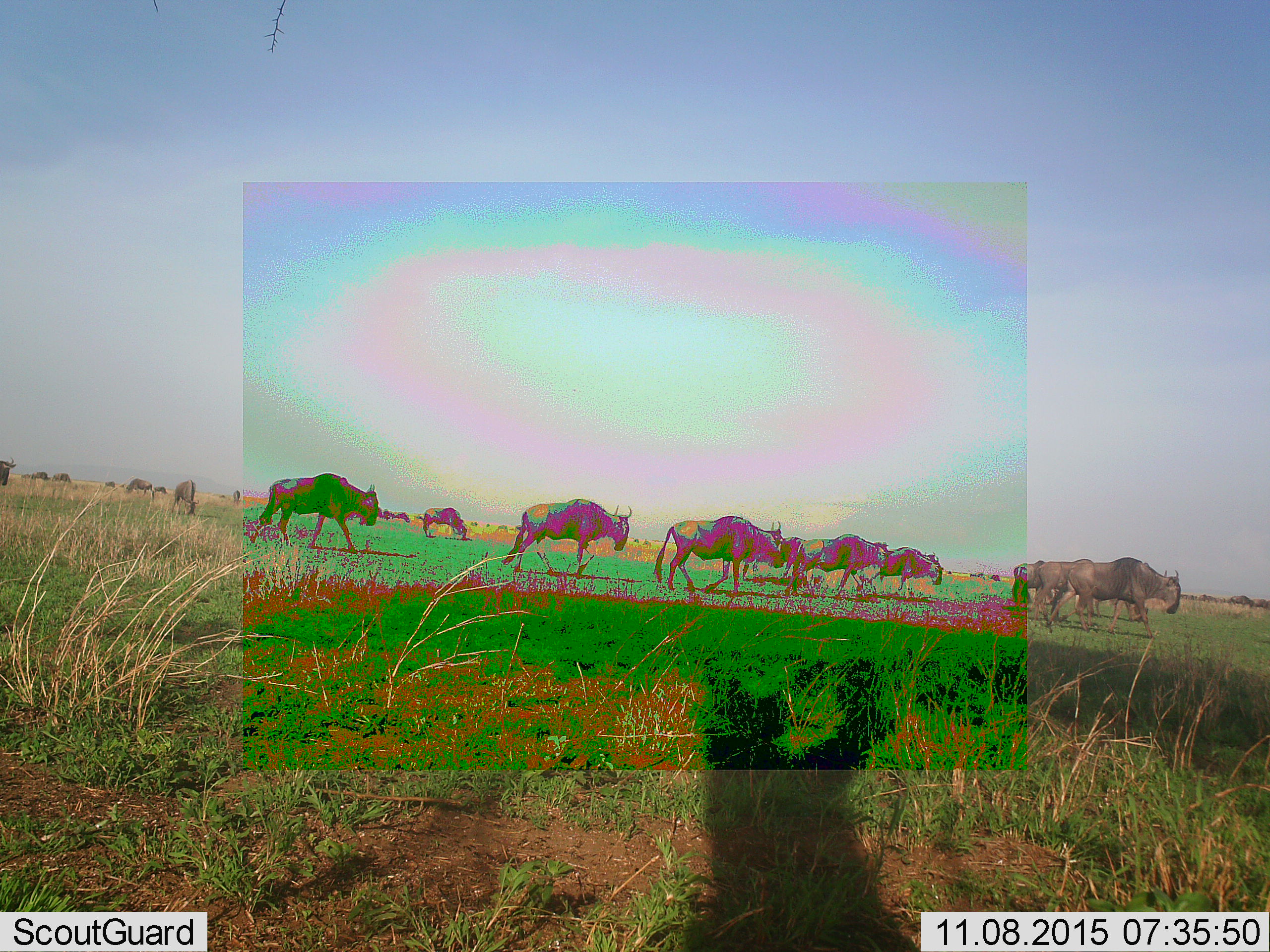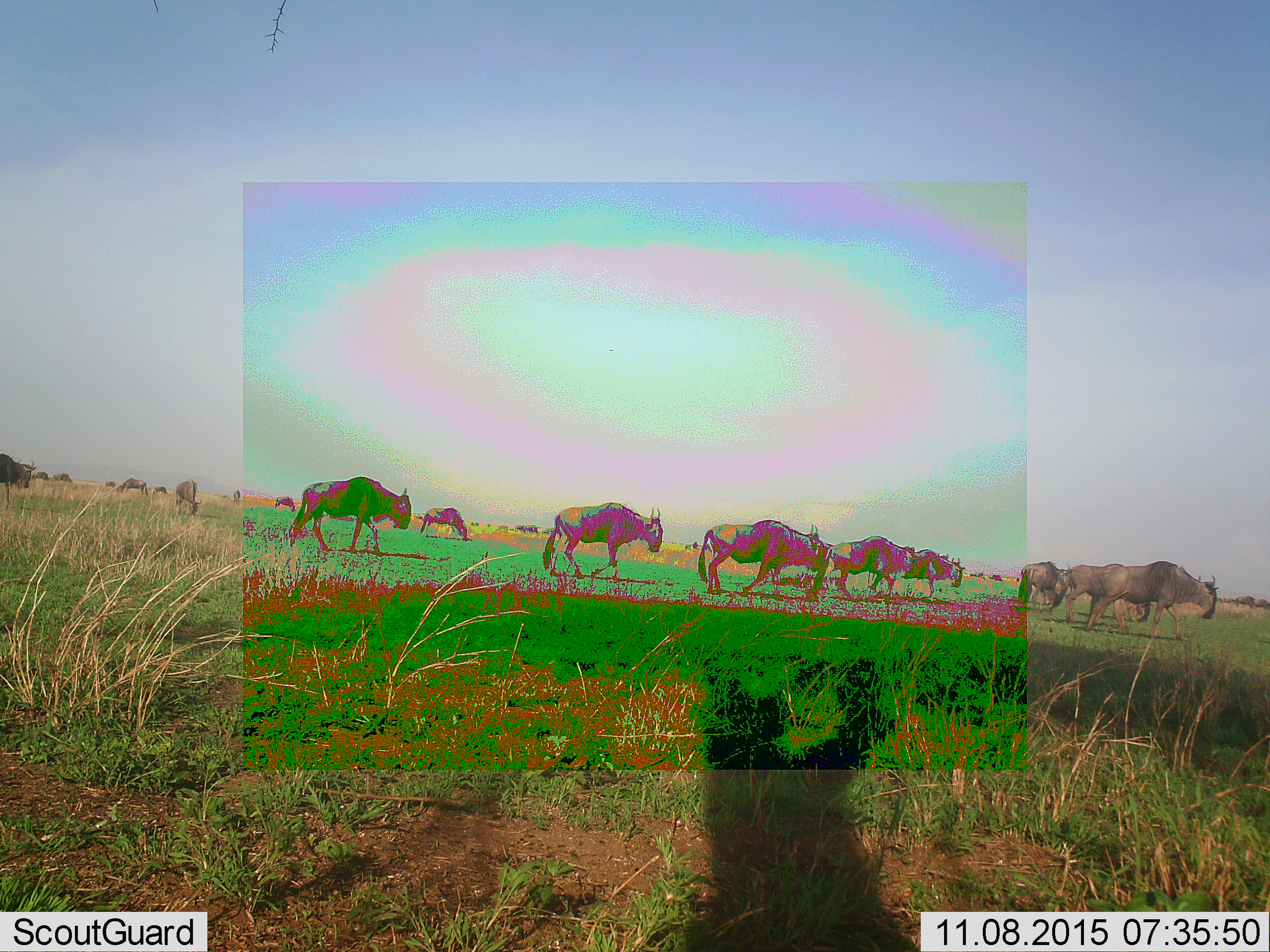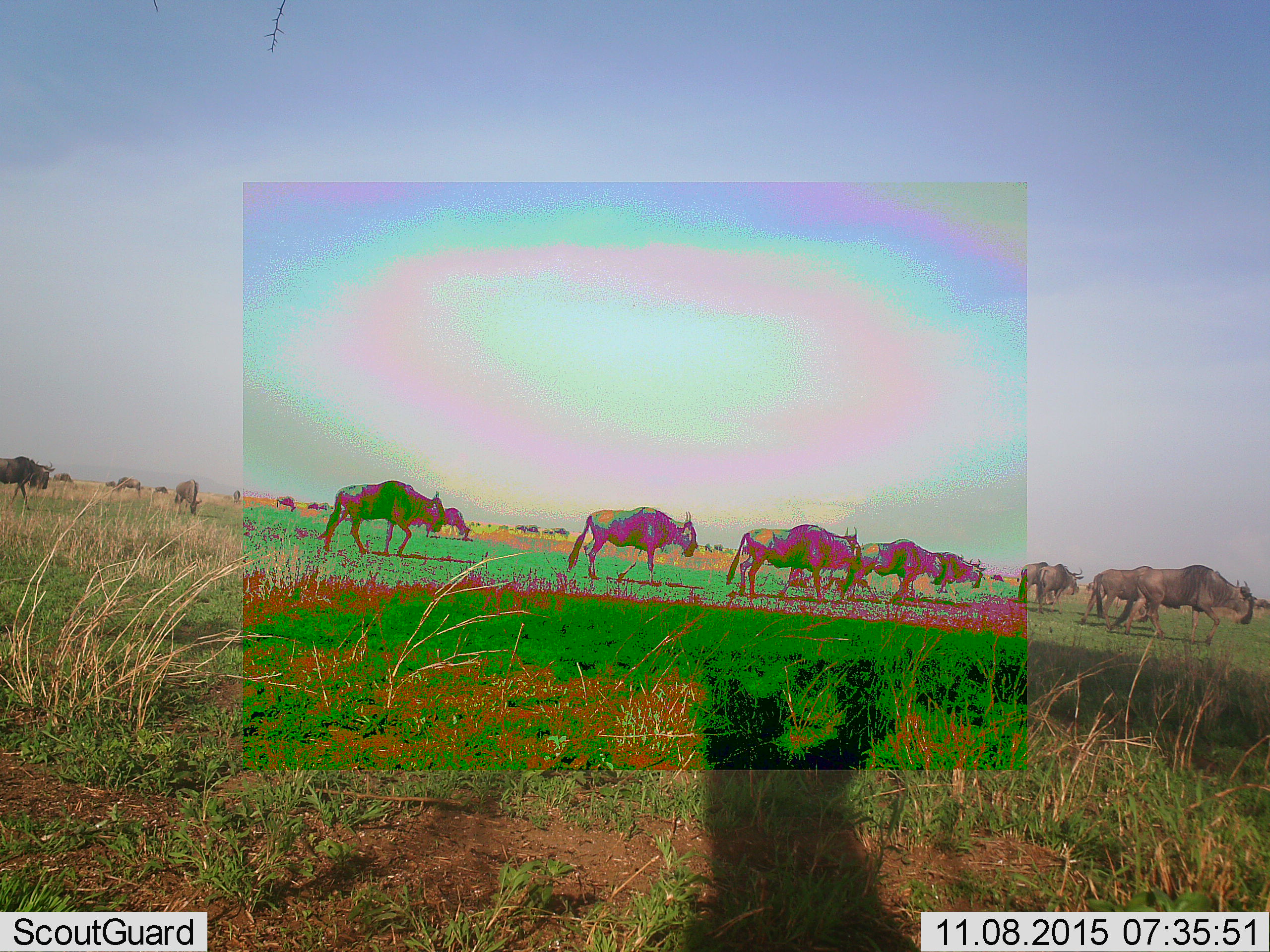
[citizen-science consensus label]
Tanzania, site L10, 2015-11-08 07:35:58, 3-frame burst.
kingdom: Animalia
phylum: Chordata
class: Mammalia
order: Artiodactyla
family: Bovidae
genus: Connochaetes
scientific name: Connochaetes taurinus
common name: blue wildebeest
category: wildebeest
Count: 11-50.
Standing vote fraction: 22%.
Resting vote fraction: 11%.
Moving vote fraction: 100%.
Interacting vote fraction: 0%.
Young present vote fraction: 11%.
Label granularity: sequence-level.